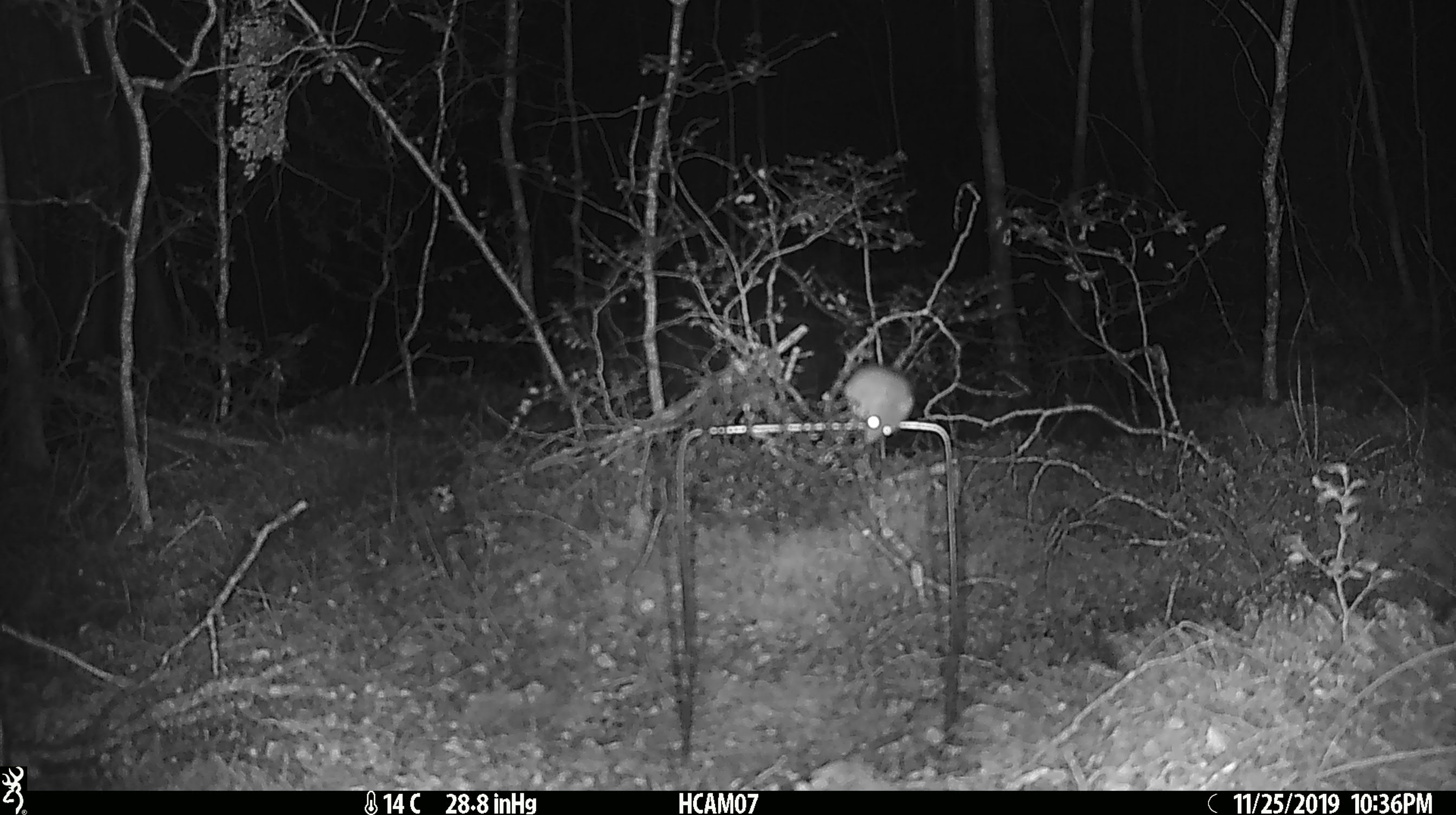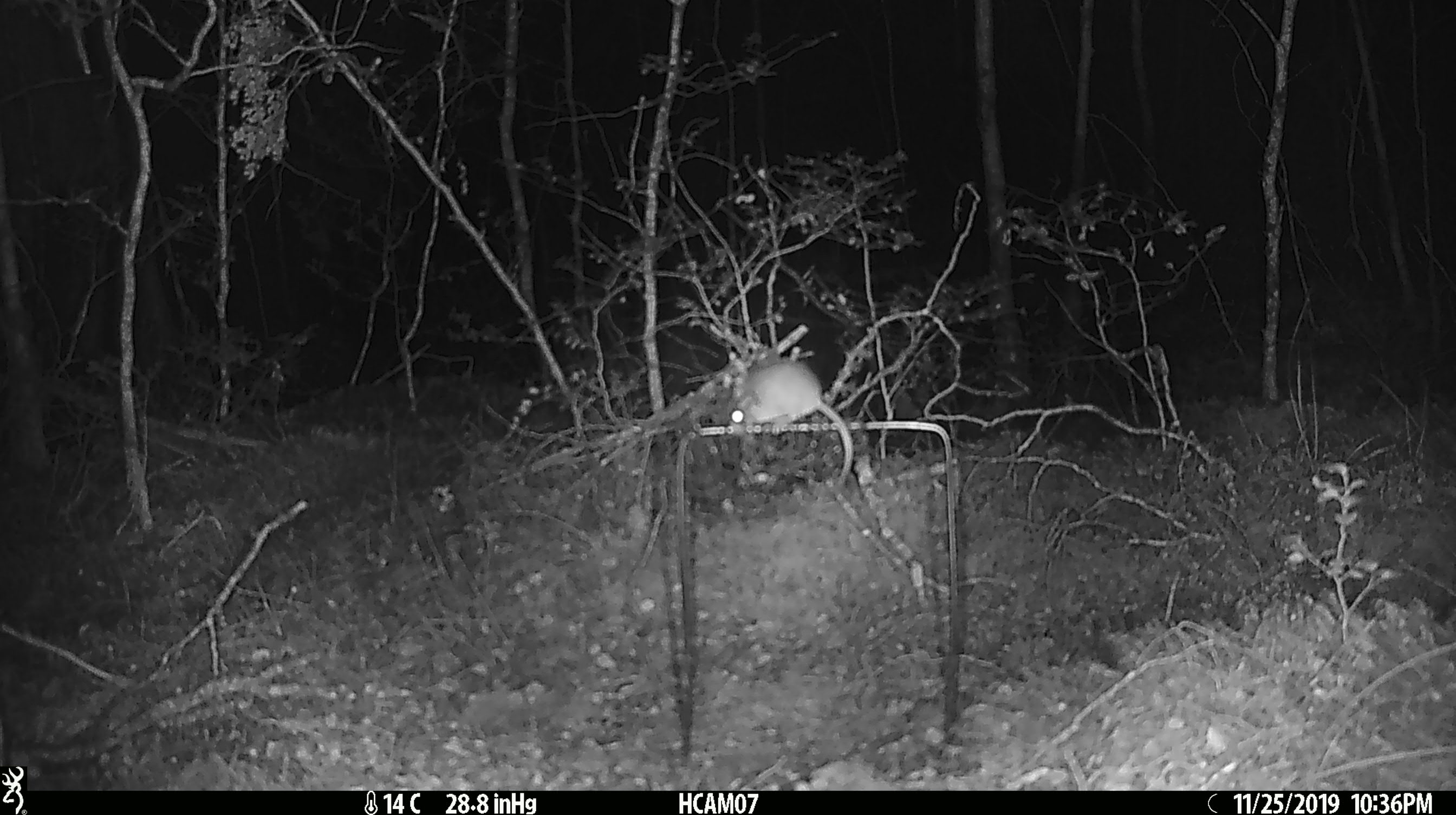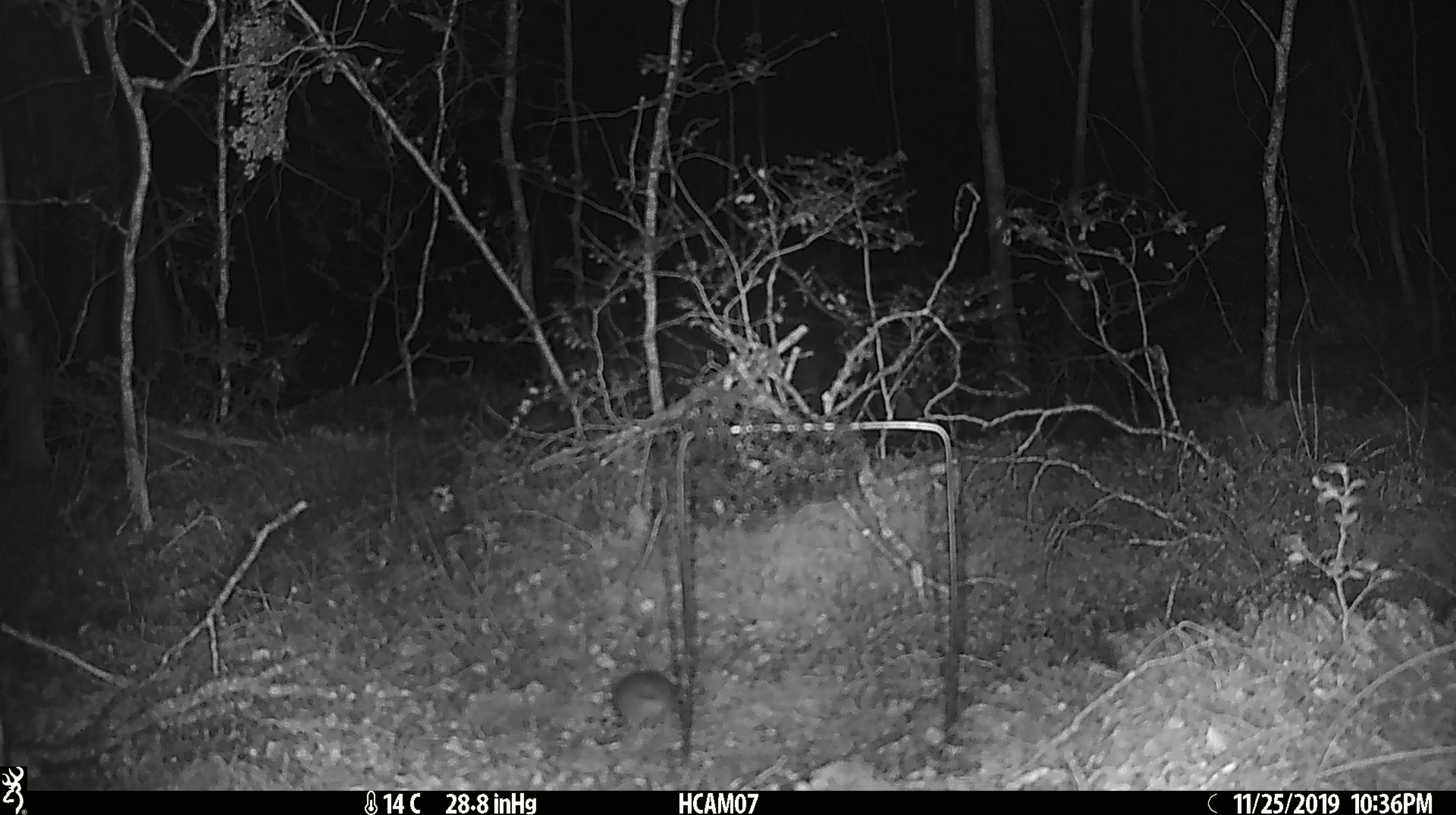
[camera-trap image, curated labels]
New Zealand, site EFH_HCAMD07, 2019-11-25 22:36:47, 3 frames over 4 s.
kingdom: Animalia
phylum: Chordata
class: Mammalia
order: Rodentia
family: Muridae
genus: Mus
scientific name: Mus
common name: mouse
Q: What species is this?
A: Mouse (Mus).